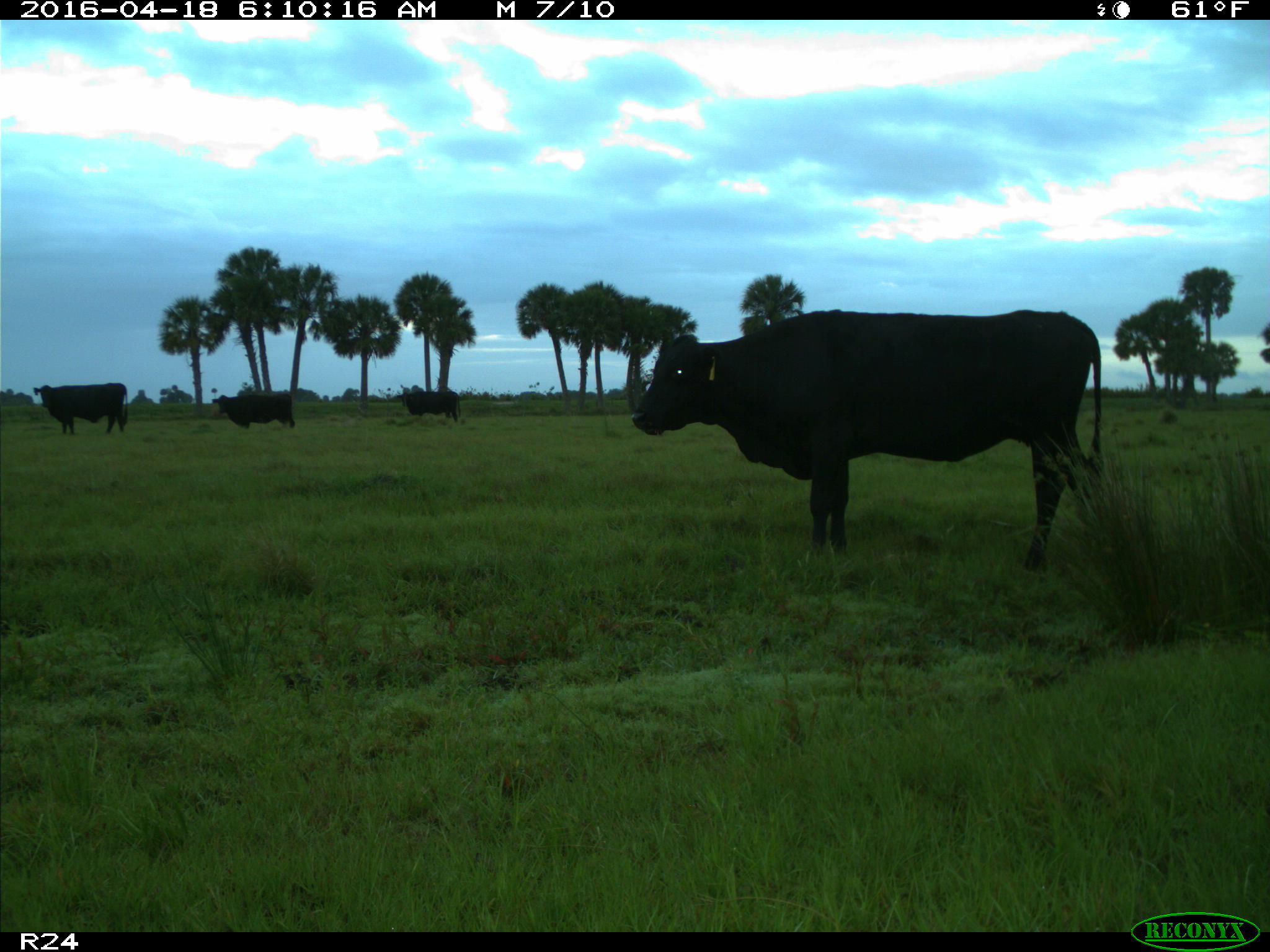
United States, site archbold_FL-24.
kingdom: Animalia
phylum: Chordata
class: Mammalia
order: Artiodactyla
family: Bovidae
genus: Bos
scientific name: Bos taurus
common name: domestic cow